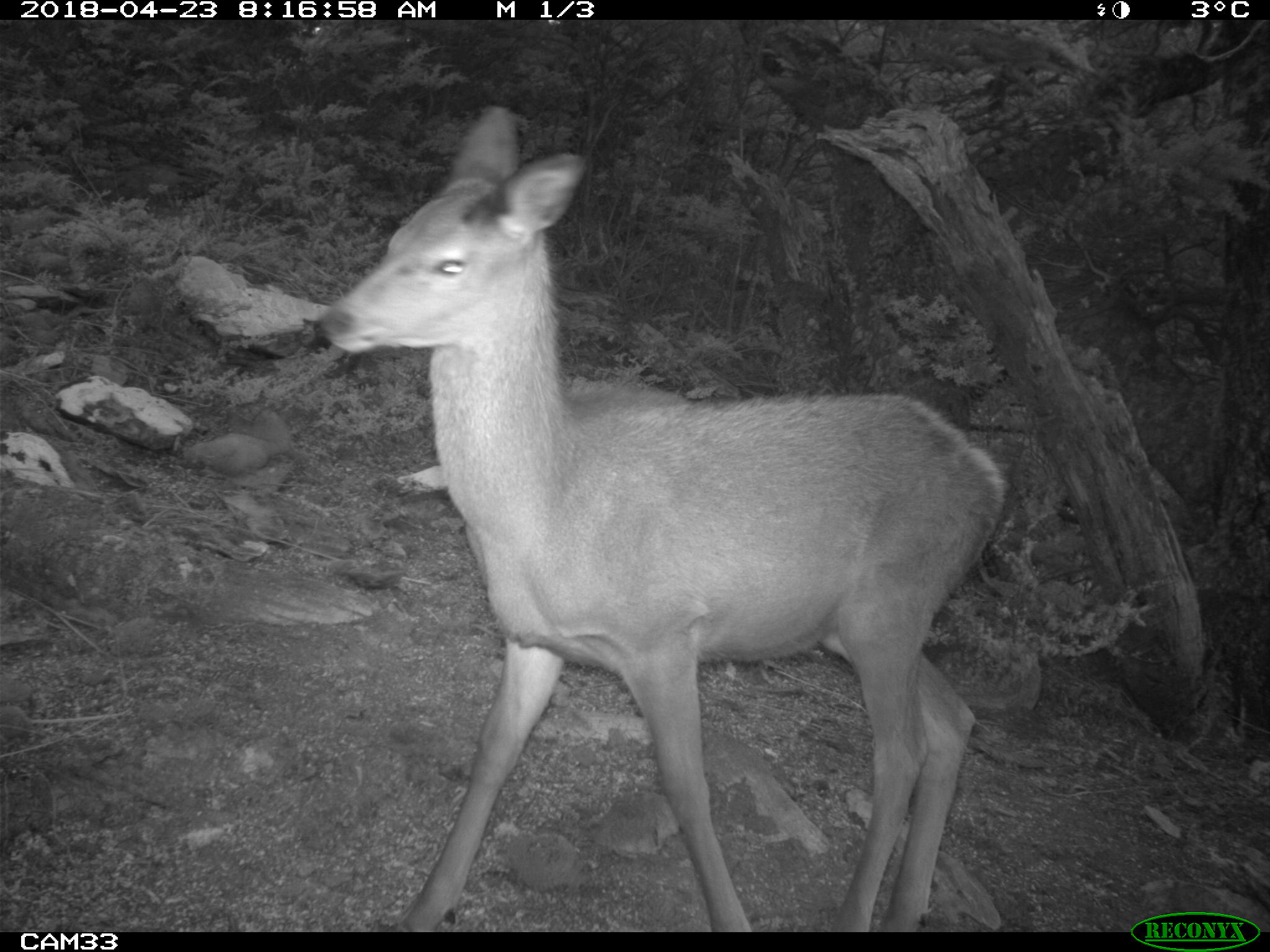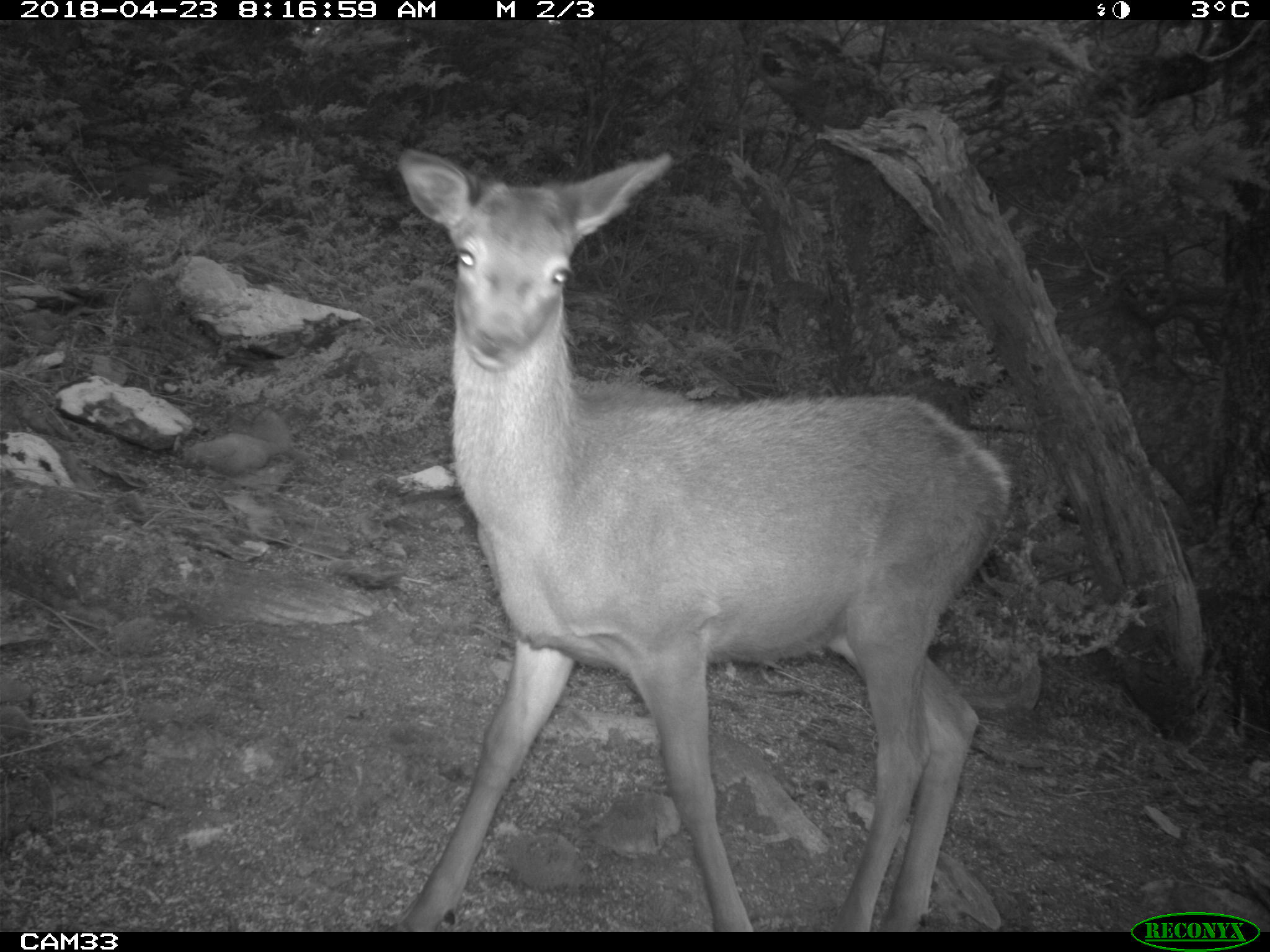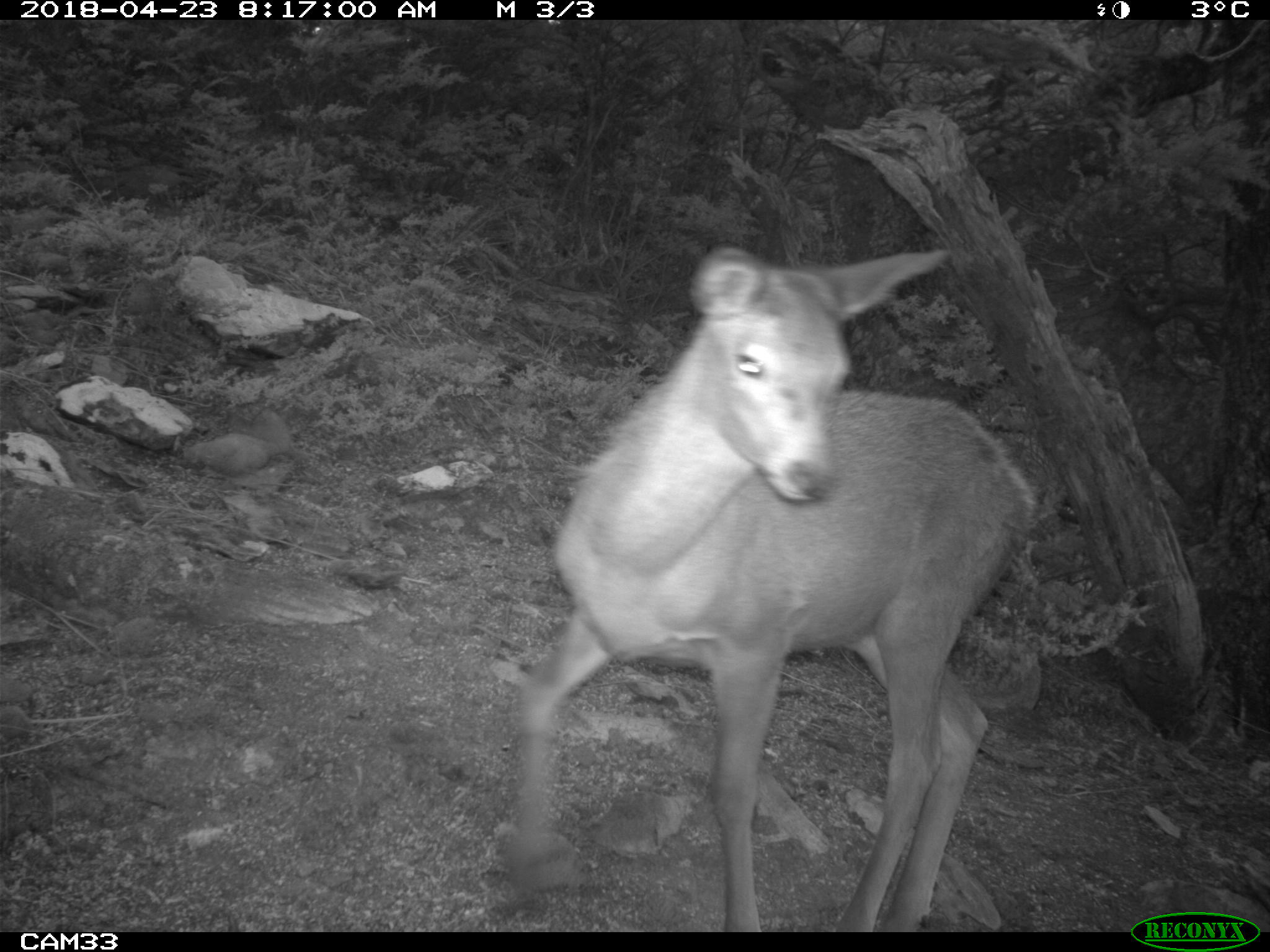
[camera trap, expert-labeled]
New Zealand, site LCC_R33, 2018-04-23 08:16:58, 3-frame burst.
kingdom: Animalia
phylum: Chordata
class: Mammalia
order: Artiodactyla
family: Cervidae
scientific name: Cervidae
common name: deer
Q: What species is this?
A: Deer (Cervidae).